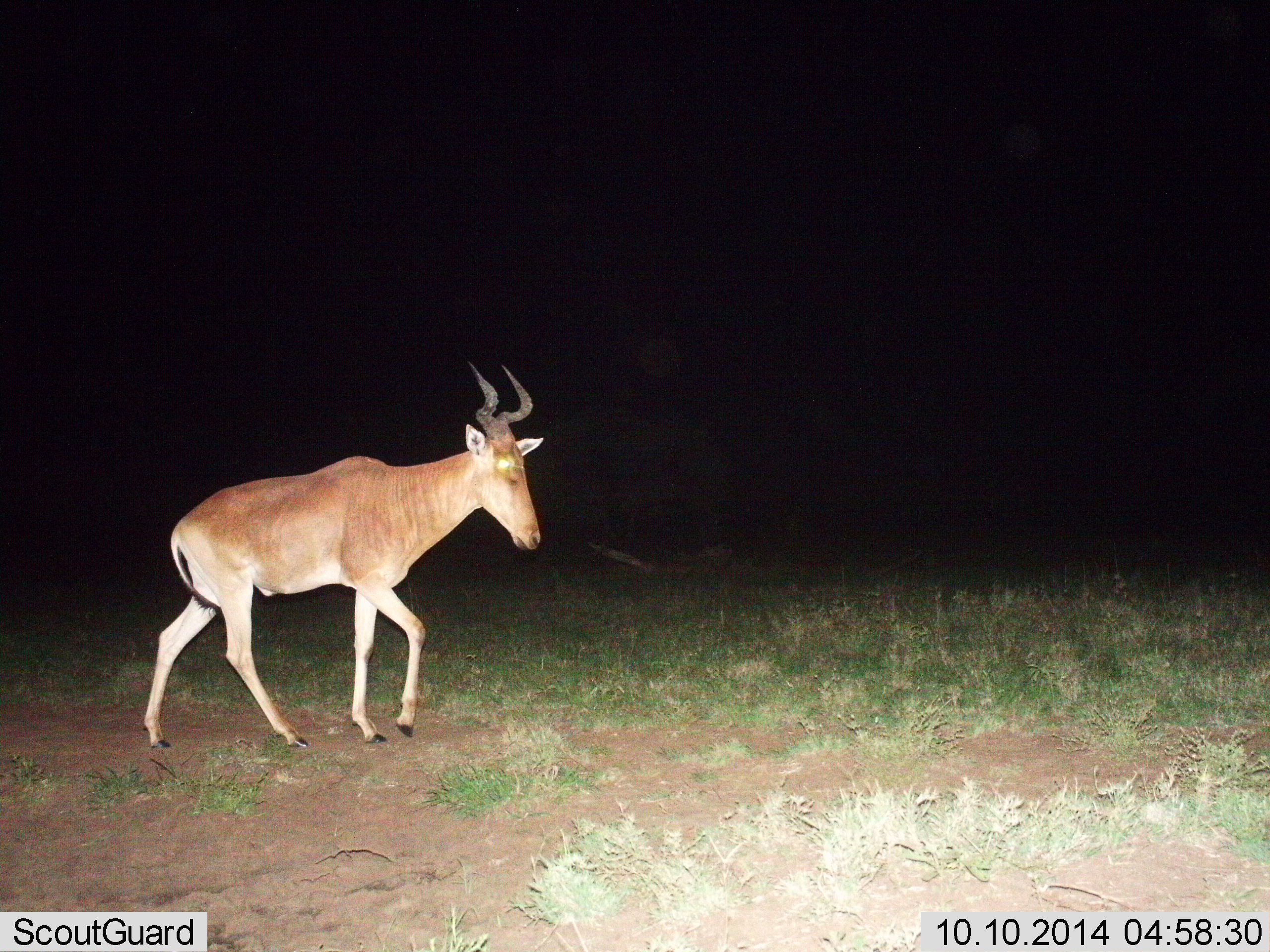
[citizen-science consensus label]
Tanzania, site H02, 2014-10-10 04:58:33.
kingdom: Animalia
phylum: Chordata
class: Mammalia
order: Artiodactyla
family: Bovidae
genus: Alcelaphus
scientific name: Alcelaphus buselaphus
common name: hartebeest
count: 1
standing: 20%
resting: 0%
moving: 80%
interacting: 0%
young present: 0%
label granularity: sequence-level